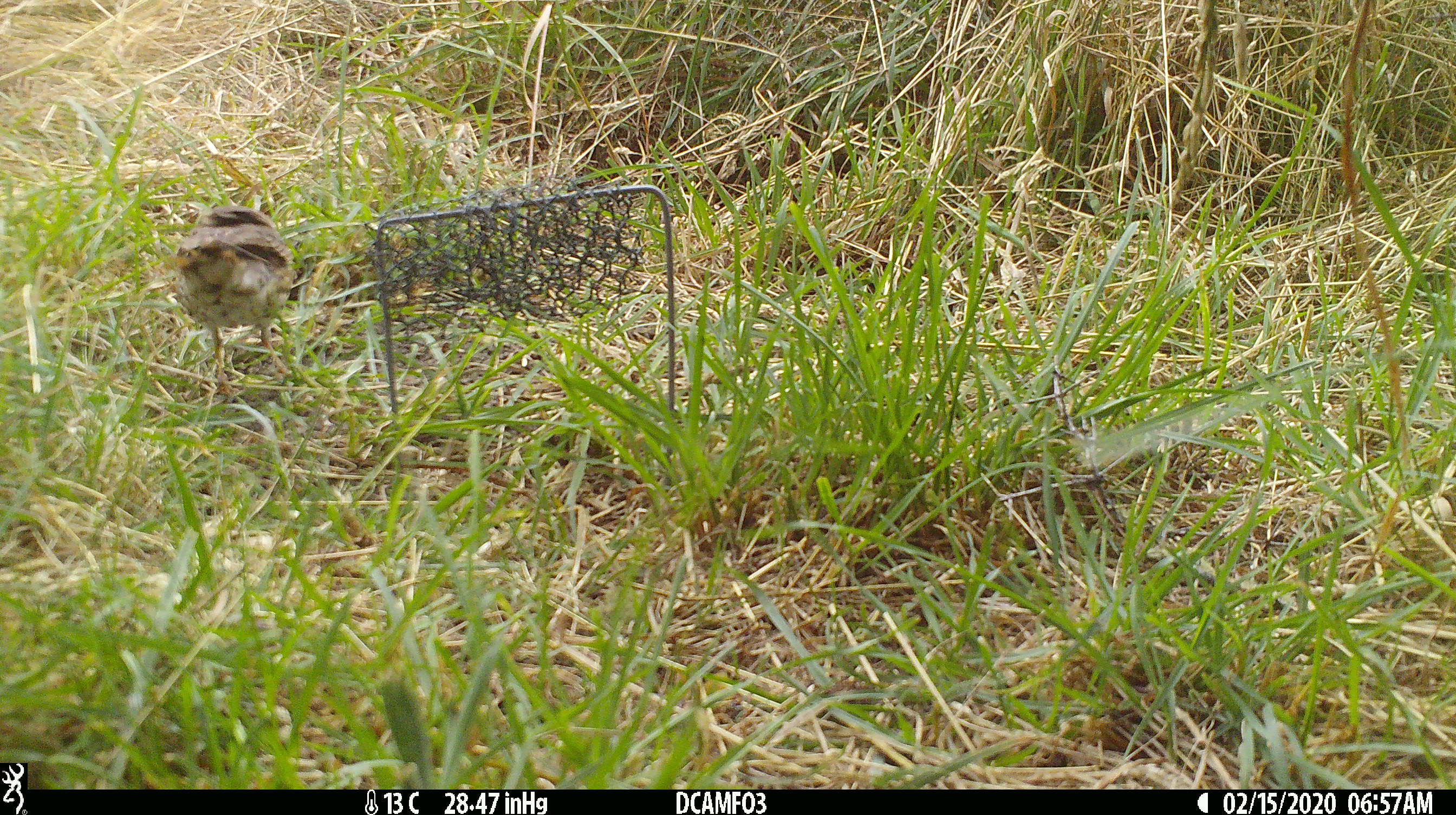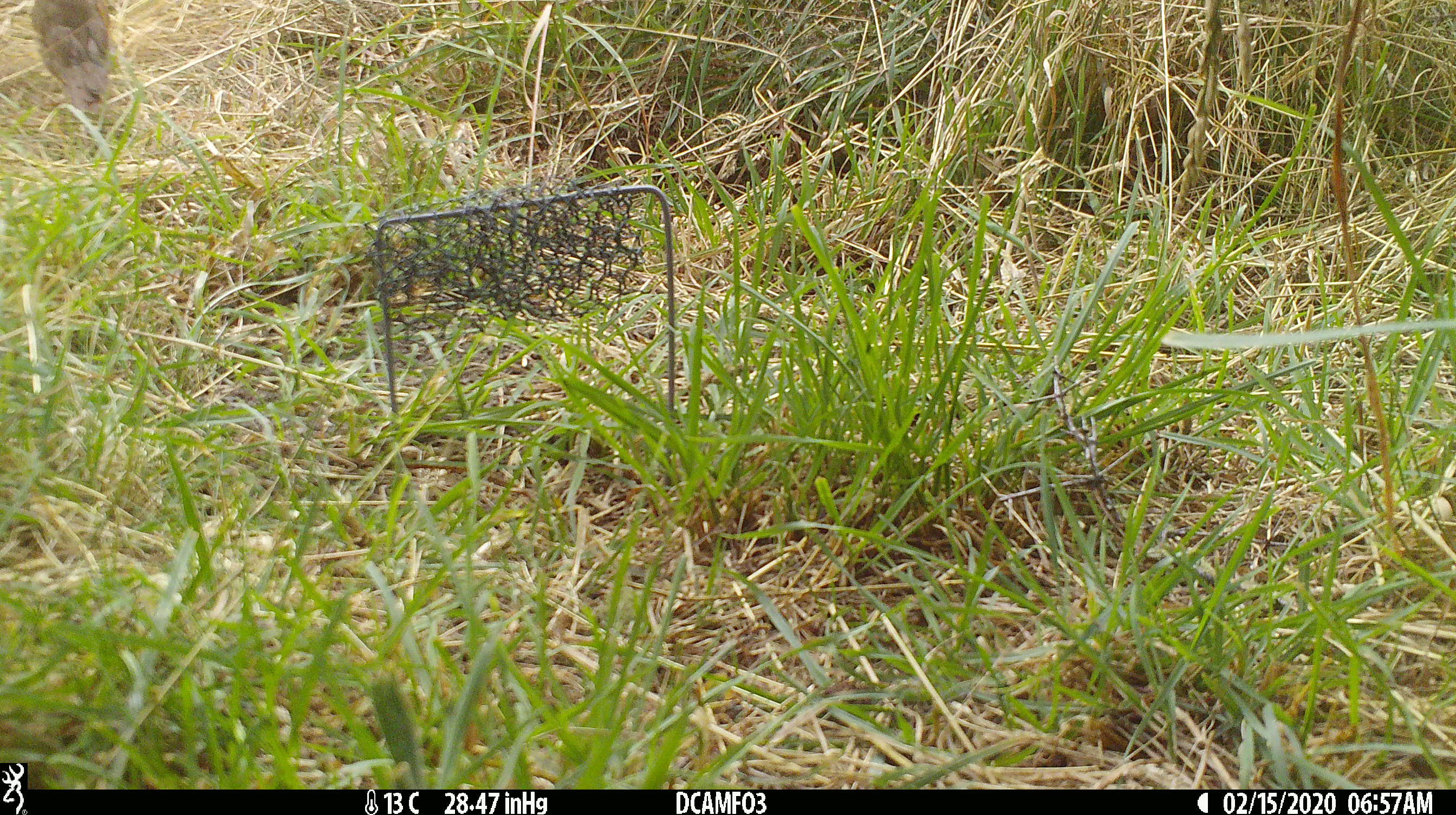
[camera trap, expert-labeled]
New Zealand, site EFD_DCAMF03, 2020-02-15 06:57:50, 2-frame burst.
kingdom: Animalia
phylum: Chordata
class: Aves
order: Passeriformes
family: Turdidae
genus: Turdus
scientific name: Turdus philomelos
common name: song thrush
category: thrush